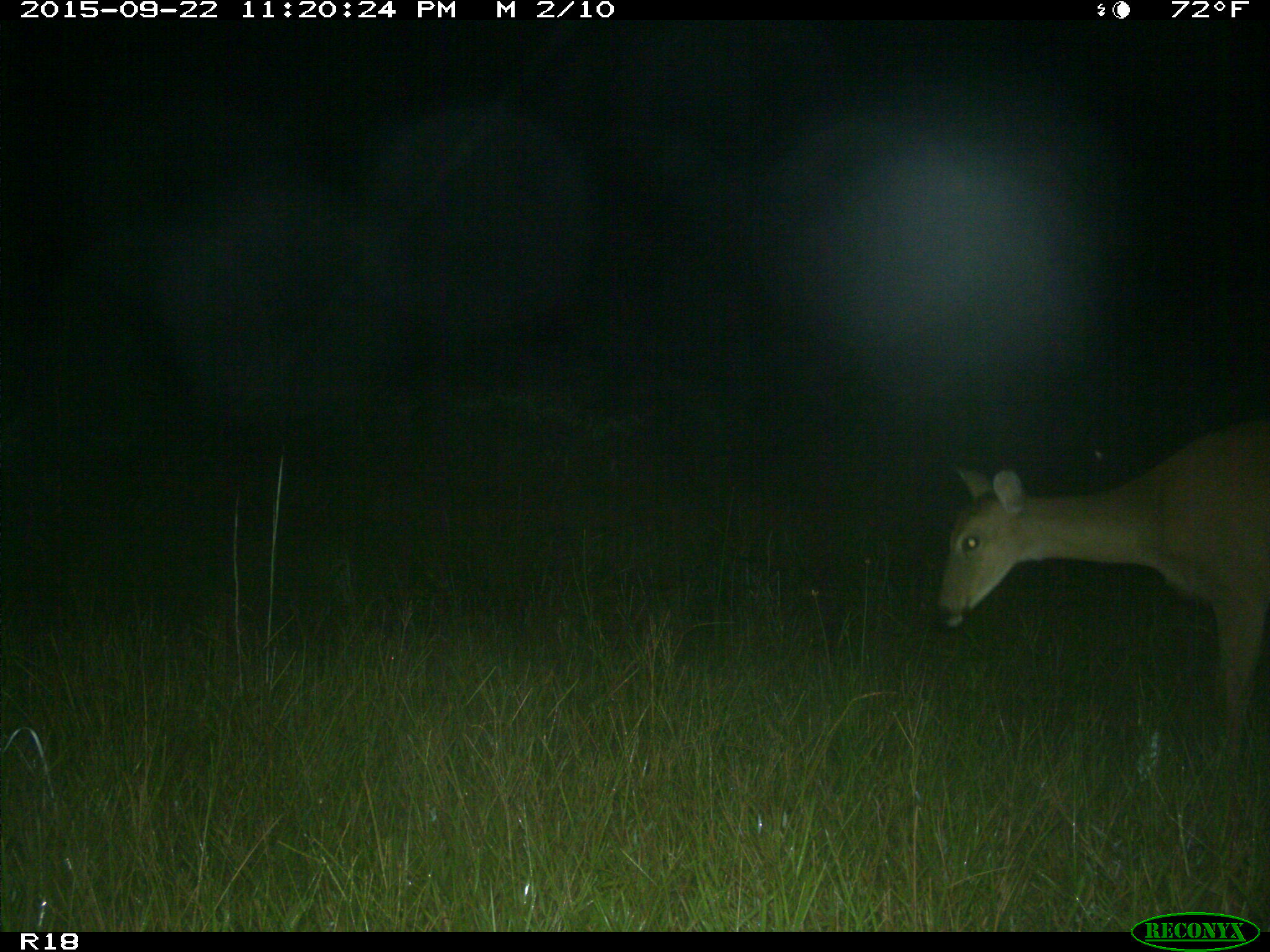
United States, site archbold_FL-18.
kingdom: Animalia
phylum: Chordata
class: Mammalia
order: Artiodactyla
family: Cervidae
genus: Odocoileus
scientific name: Odocoileus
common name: deer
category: unidentified deer